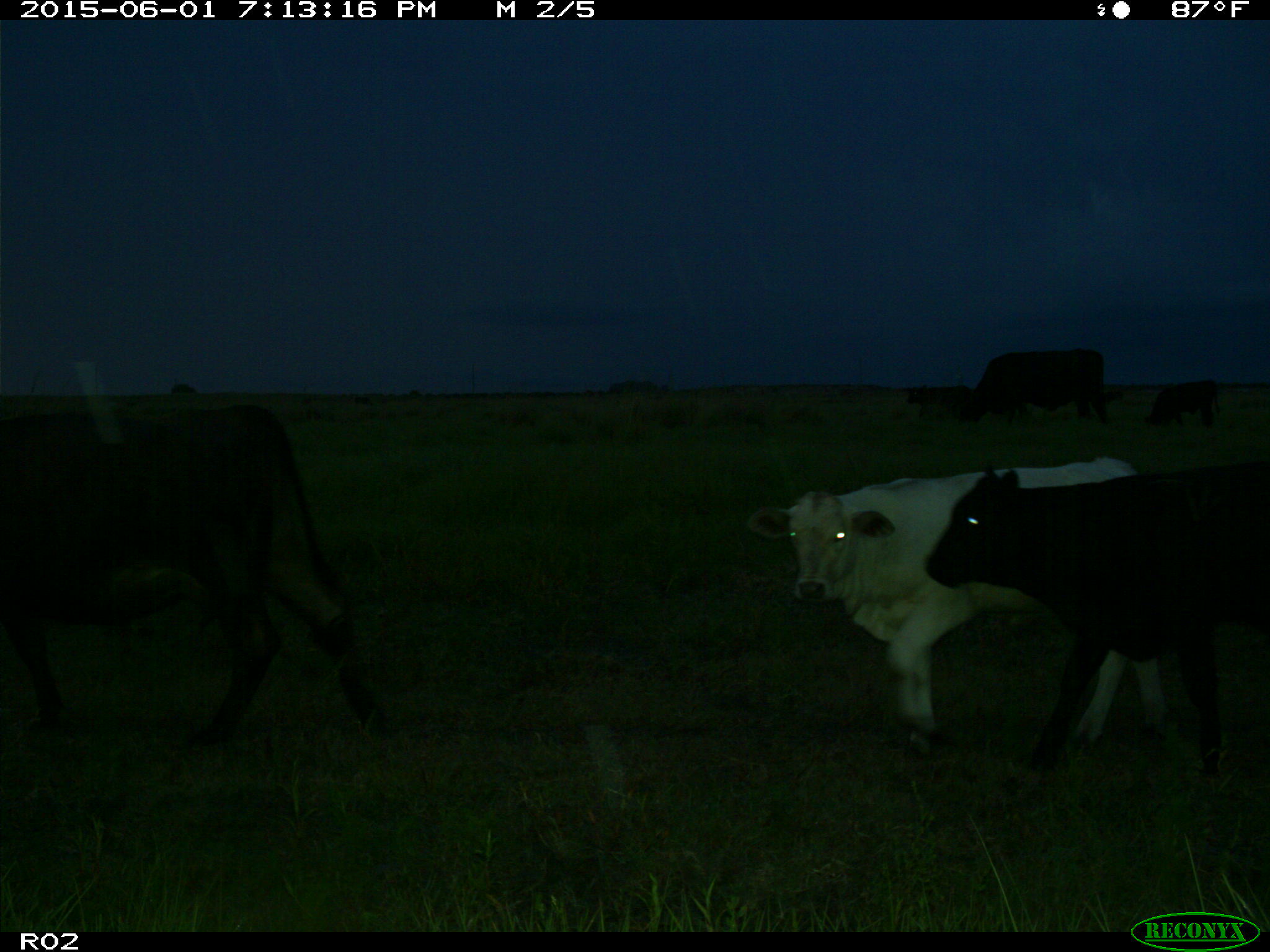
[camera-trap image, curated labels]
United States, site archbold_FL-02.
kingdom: Animalia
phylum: Chordata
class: Mammalia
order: Artiodactyla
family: Bovidae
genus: Bos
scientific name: Bos taurus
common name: domestic cow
Bos taurus (domestic cow).